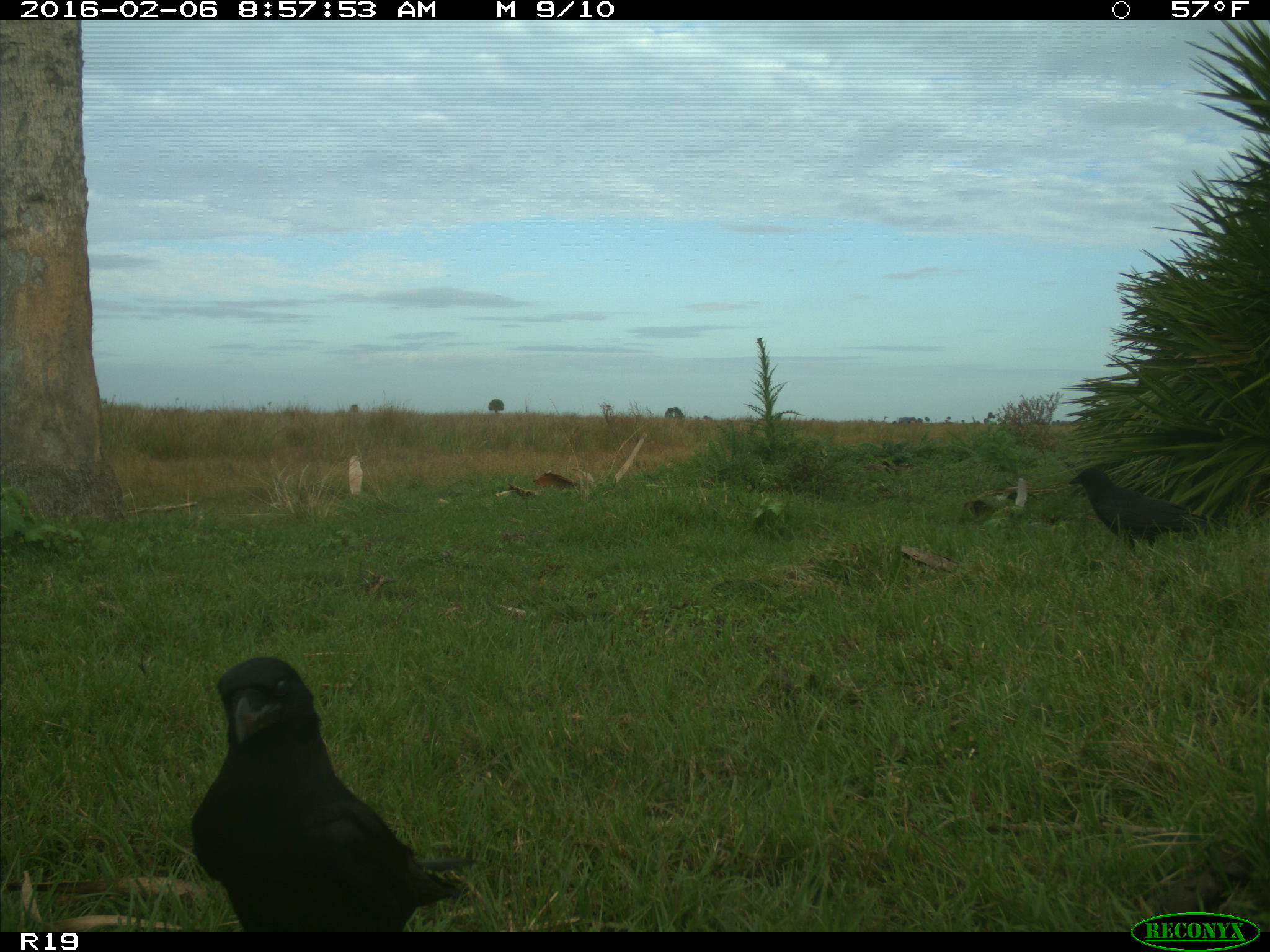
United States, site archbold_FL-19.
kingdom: Animalia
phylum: Chordata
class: Aves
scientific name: Aves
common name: birds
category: unidentified bird